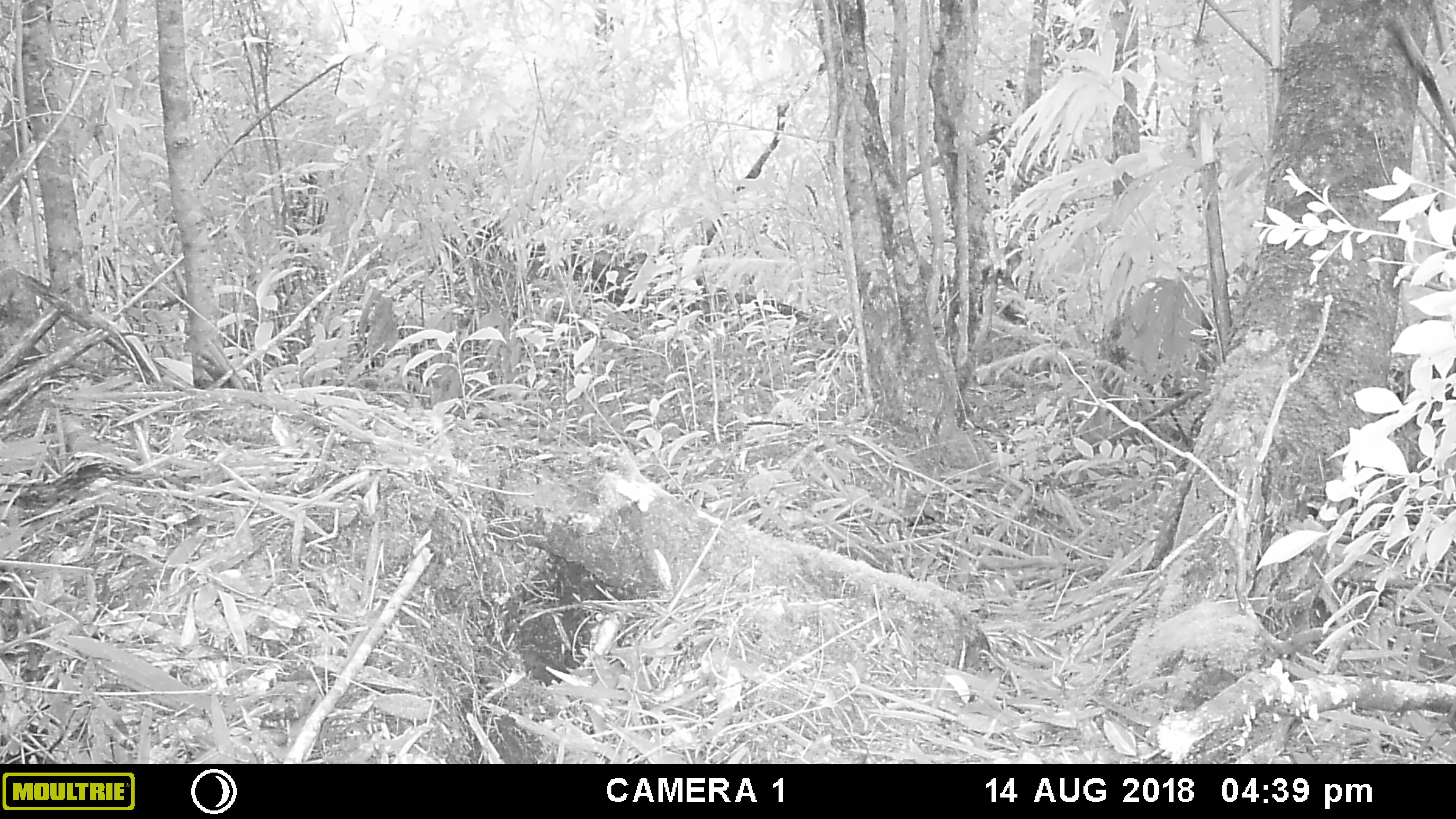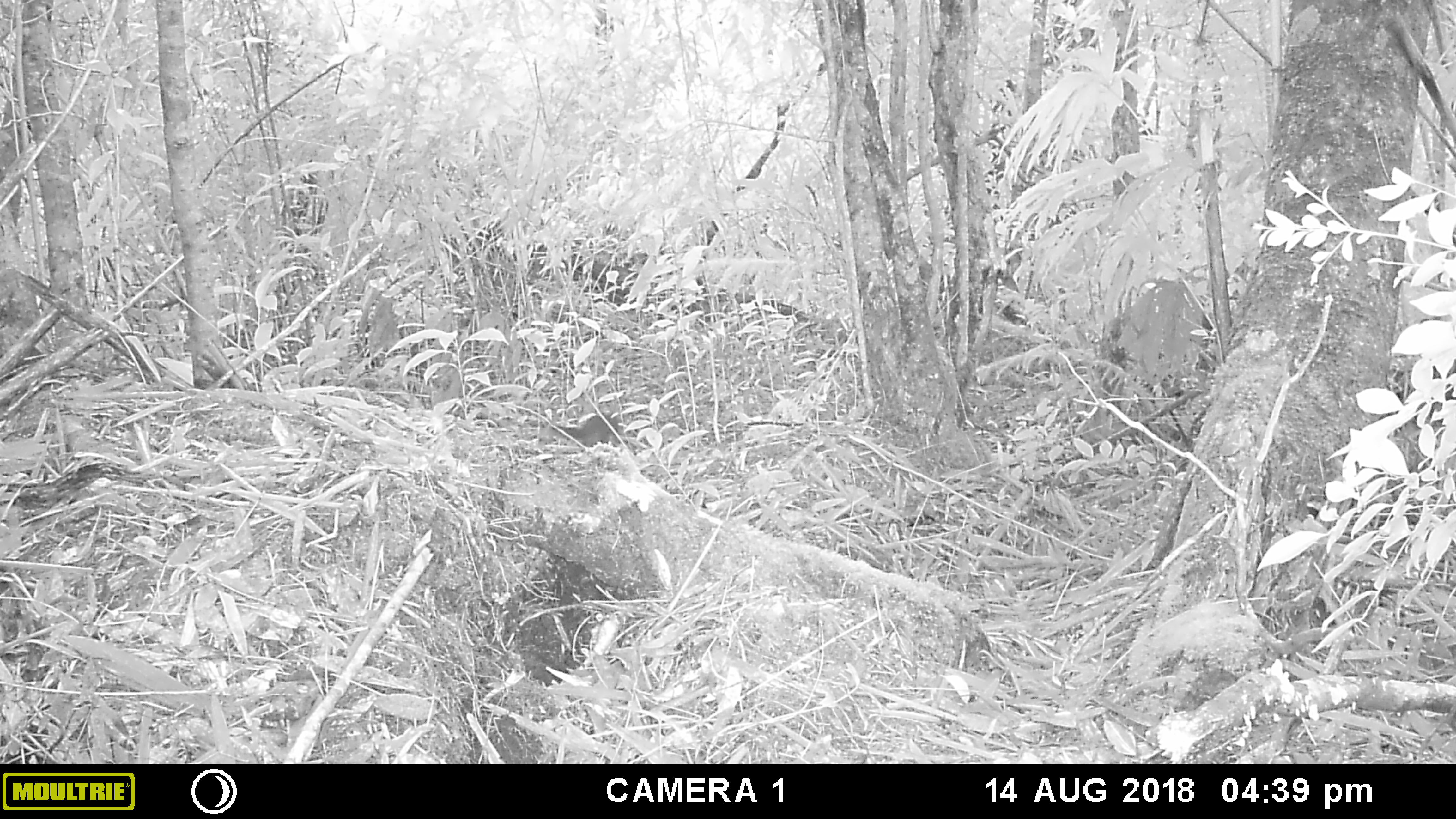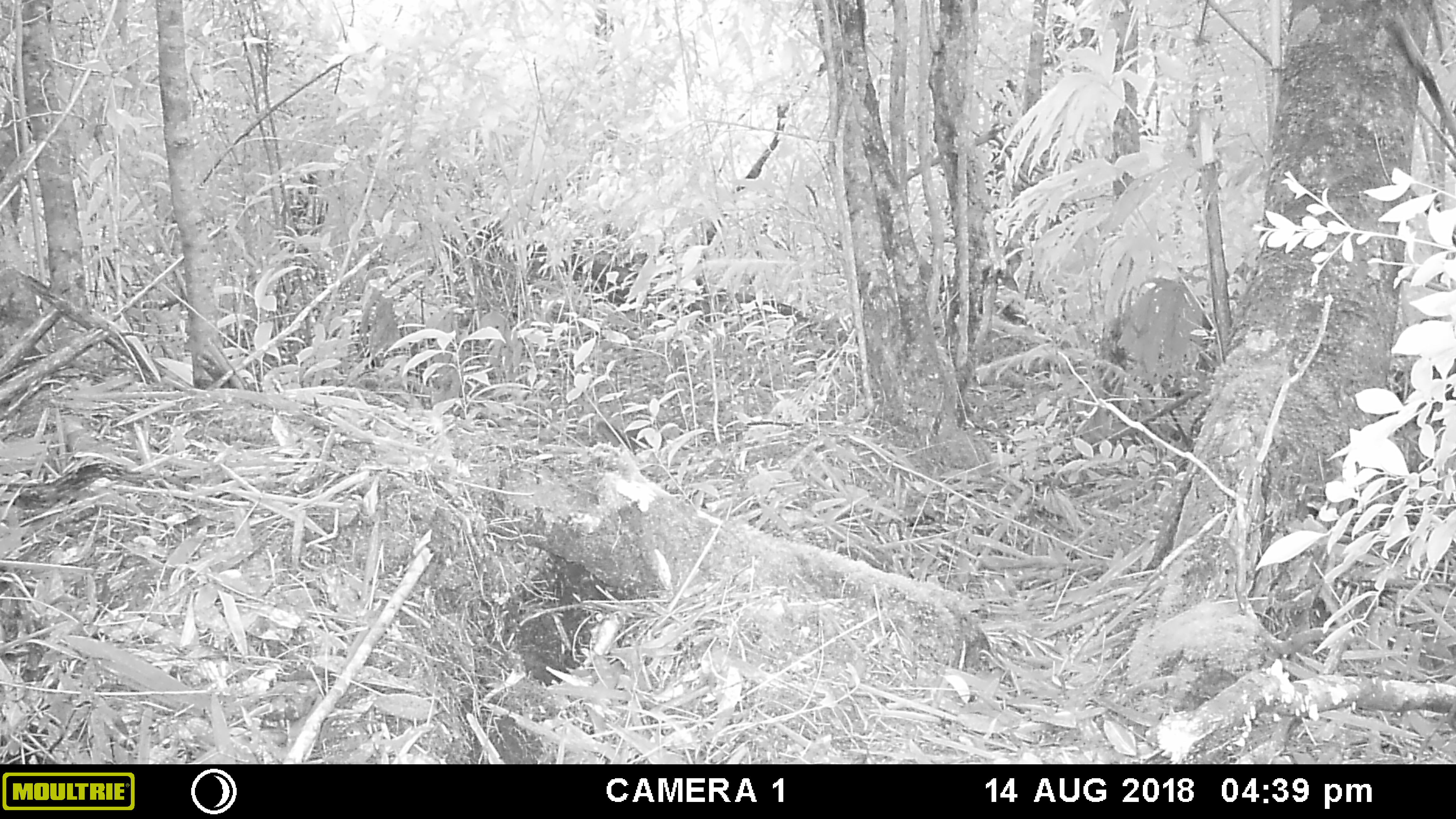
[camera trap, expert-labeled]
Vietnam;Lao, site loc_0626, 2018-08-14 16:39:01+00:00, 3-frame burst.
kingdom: Animalia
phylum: Chordata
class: Mammalia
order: Rodentia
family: Sciuridae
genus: Dremomys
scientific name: Dremomys rufigenis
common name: red-cheeked squirrel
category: red cheeked squirrel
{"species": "red cheeked squirrel (red-cheeked squirrel) (Dremomys rufigenis)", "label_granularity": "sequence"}